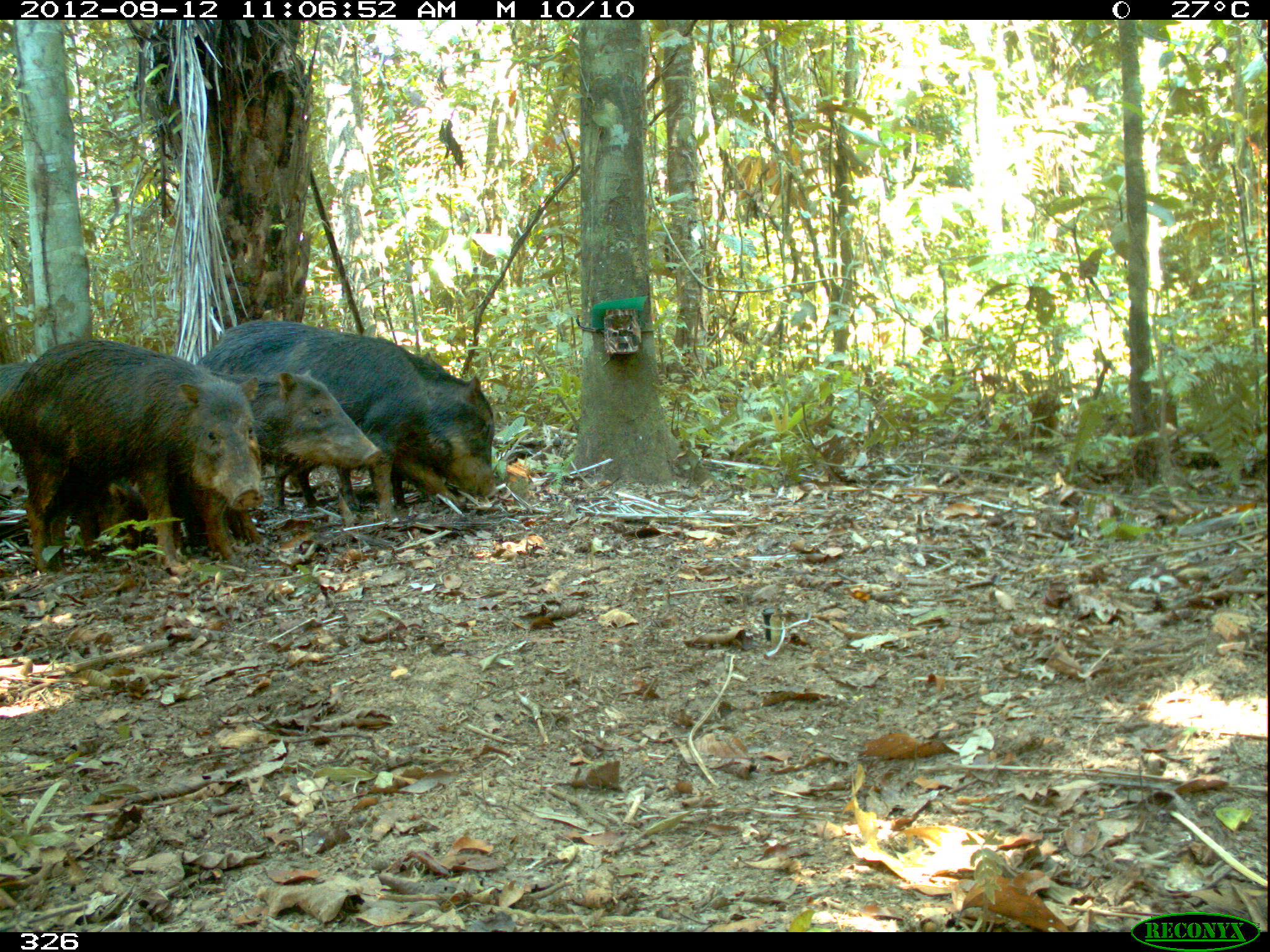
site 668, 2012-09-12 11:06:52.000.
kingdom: Animalia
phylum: Chordata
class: Mammalia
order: Artiodactyla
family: Tayassuidae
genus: Tayassu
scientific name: Tayassu pecari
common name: white-lipped peccary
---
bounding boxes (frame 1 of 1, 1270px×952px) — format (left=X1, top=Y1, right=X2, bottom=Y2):
tayassu pecari: (left=0, top=338, right=268, bottom=573); (left=193, top=319, right=498, bottom=512); (left=206, top=368, right=385, bottom=472); (left=0, top=360, right=37, bottom=444); (left=271, top=460, right=318, bottom=512)